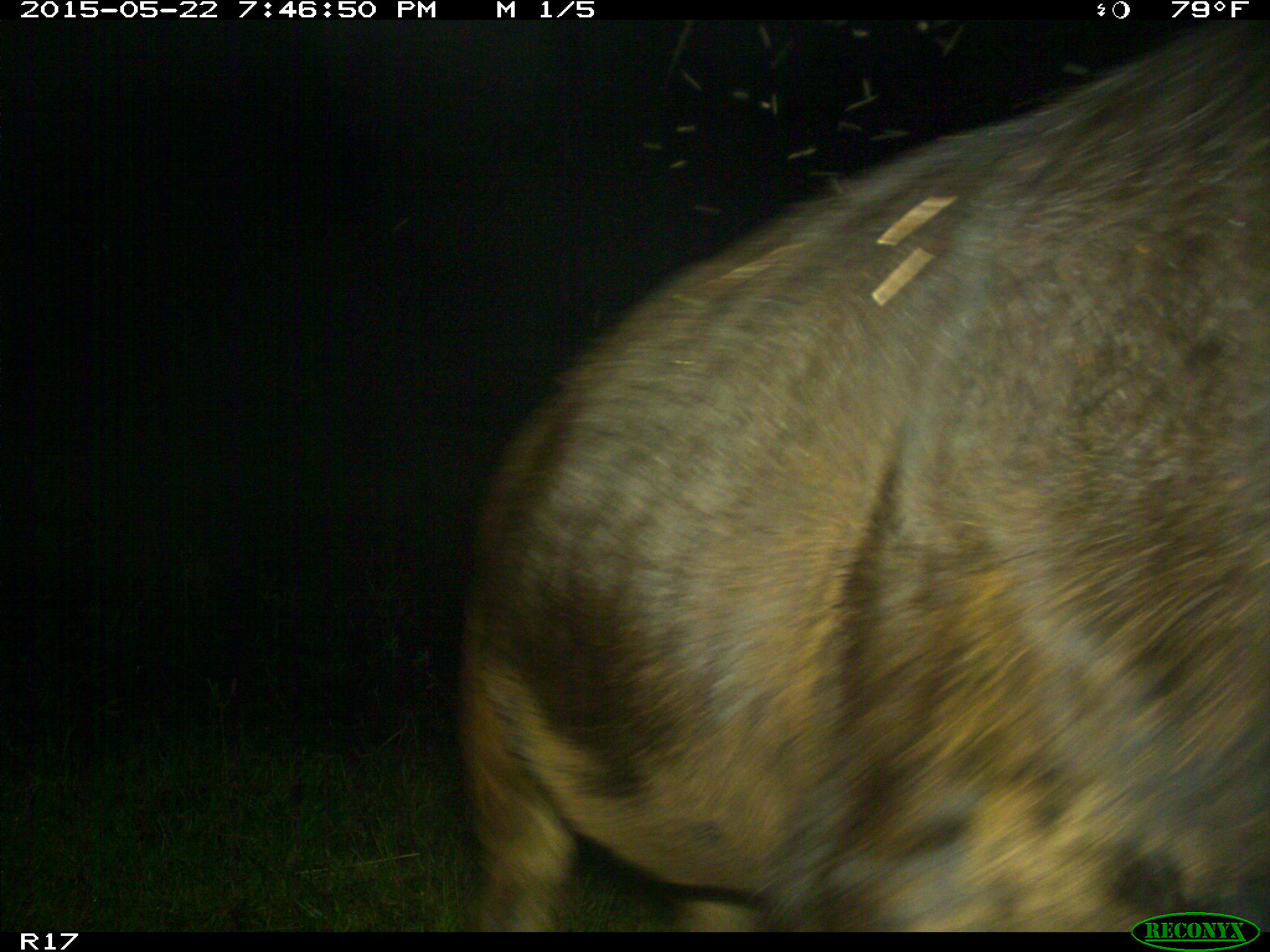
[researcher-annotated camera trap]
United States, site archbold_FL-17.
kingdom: Animalia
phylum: Chordata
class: Mammalia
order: Artiodactyla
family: Bovidae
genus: Bos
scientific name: Bos taurus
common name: domestic cow